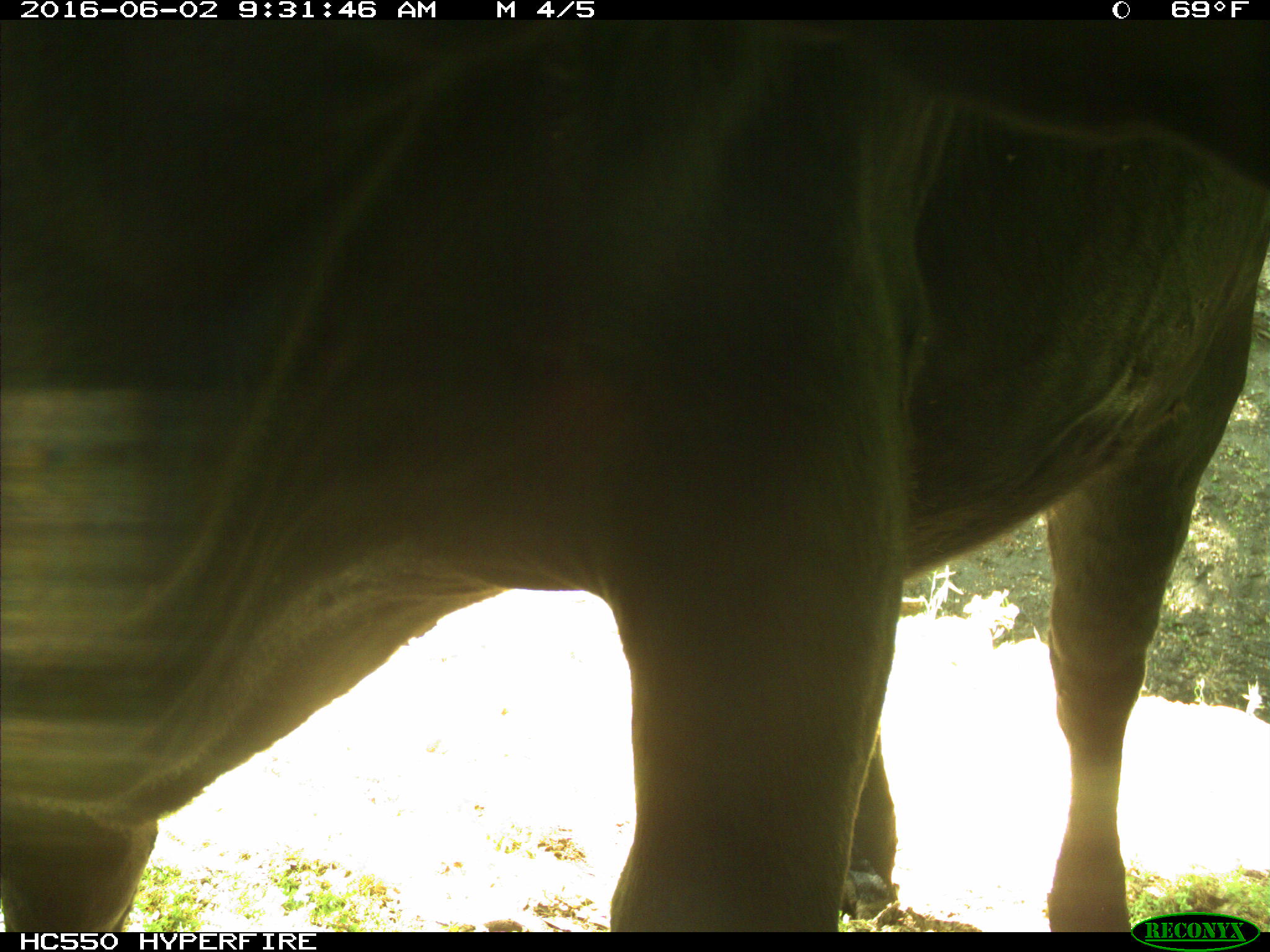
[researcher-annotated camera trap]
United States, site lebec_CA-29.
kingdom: Animalia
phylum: Chordata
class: Mammalia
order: Artiodactyla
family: Bovidae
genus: Bos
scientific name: Bos taurus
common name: domestic cow